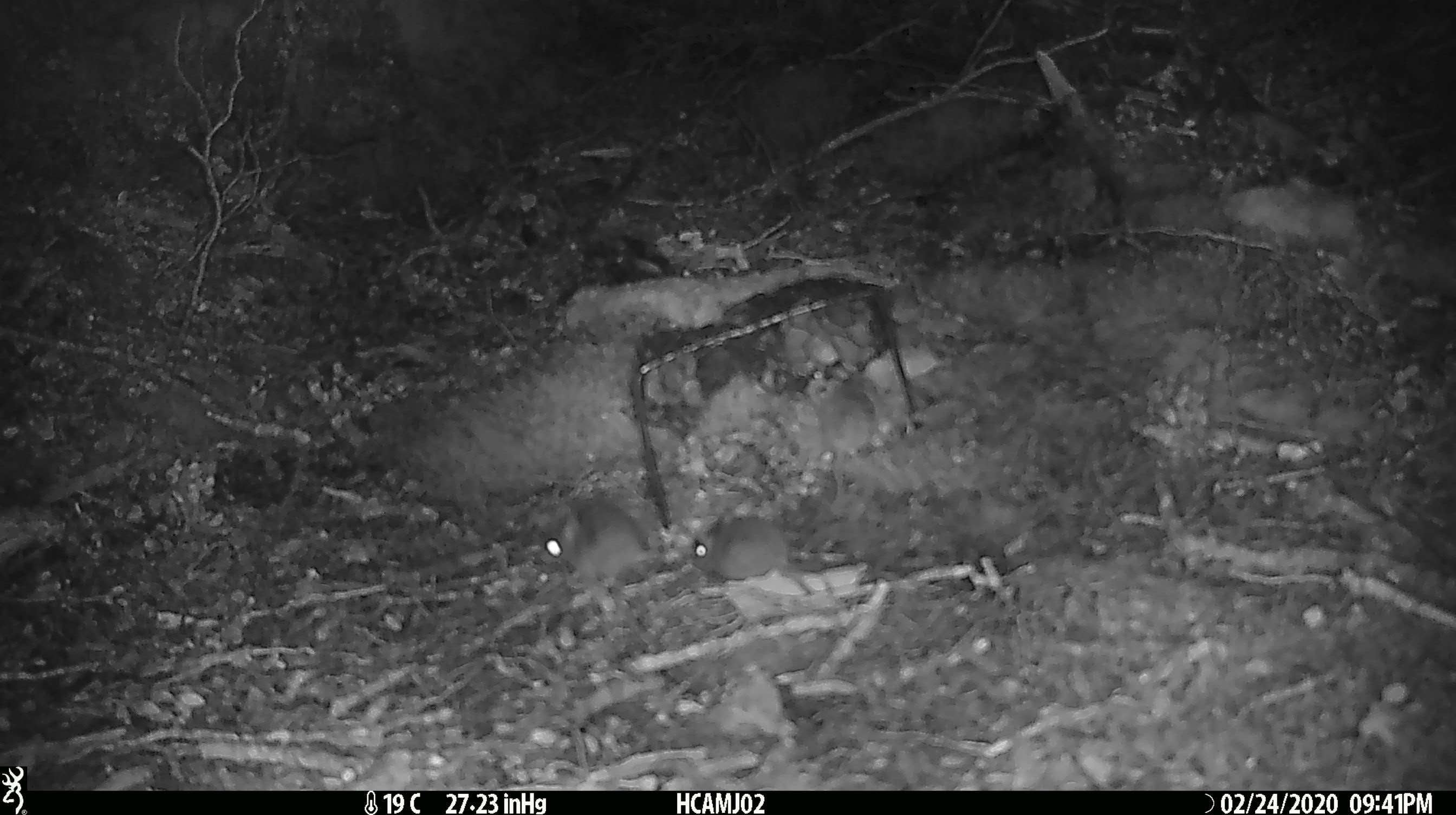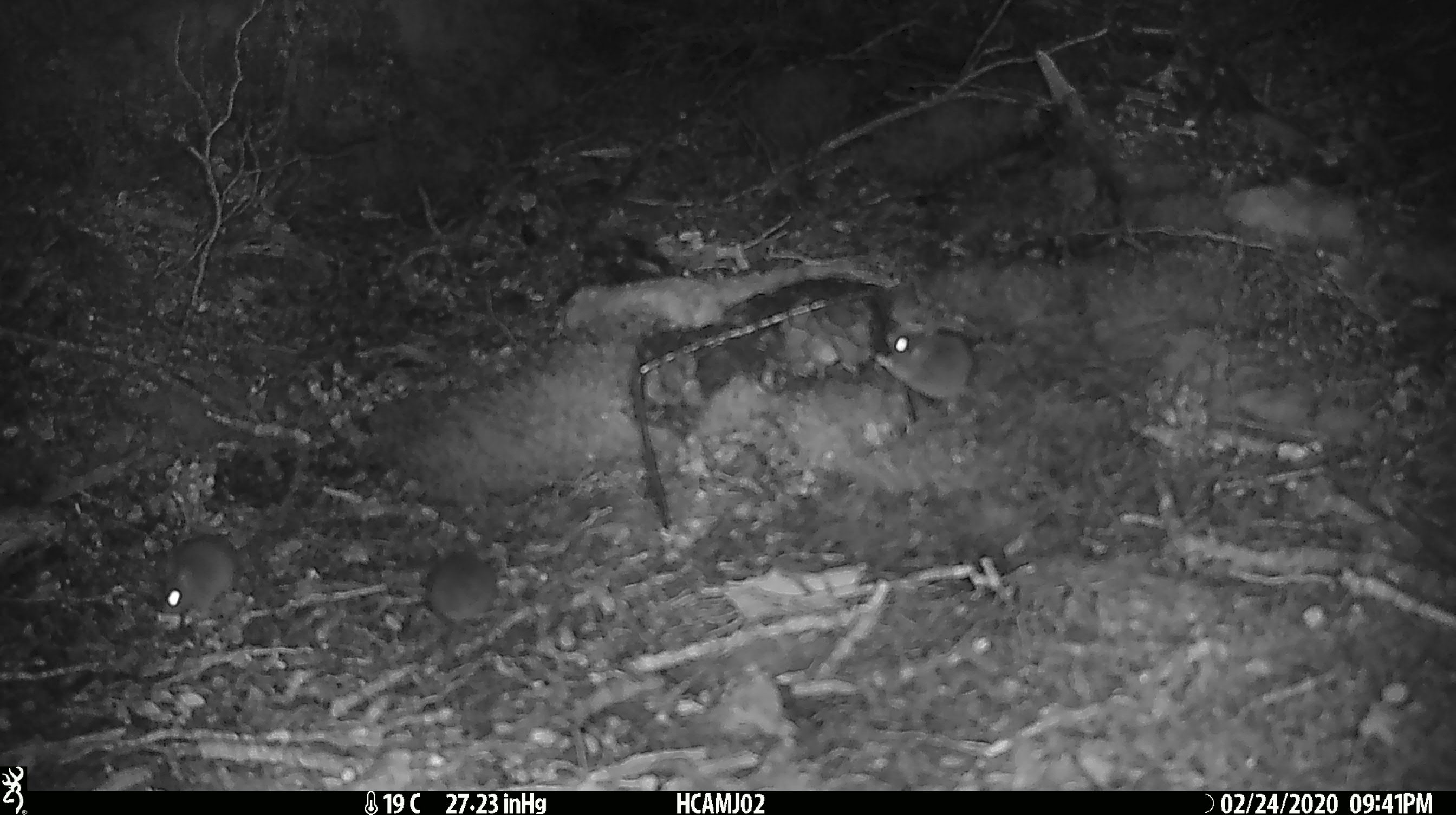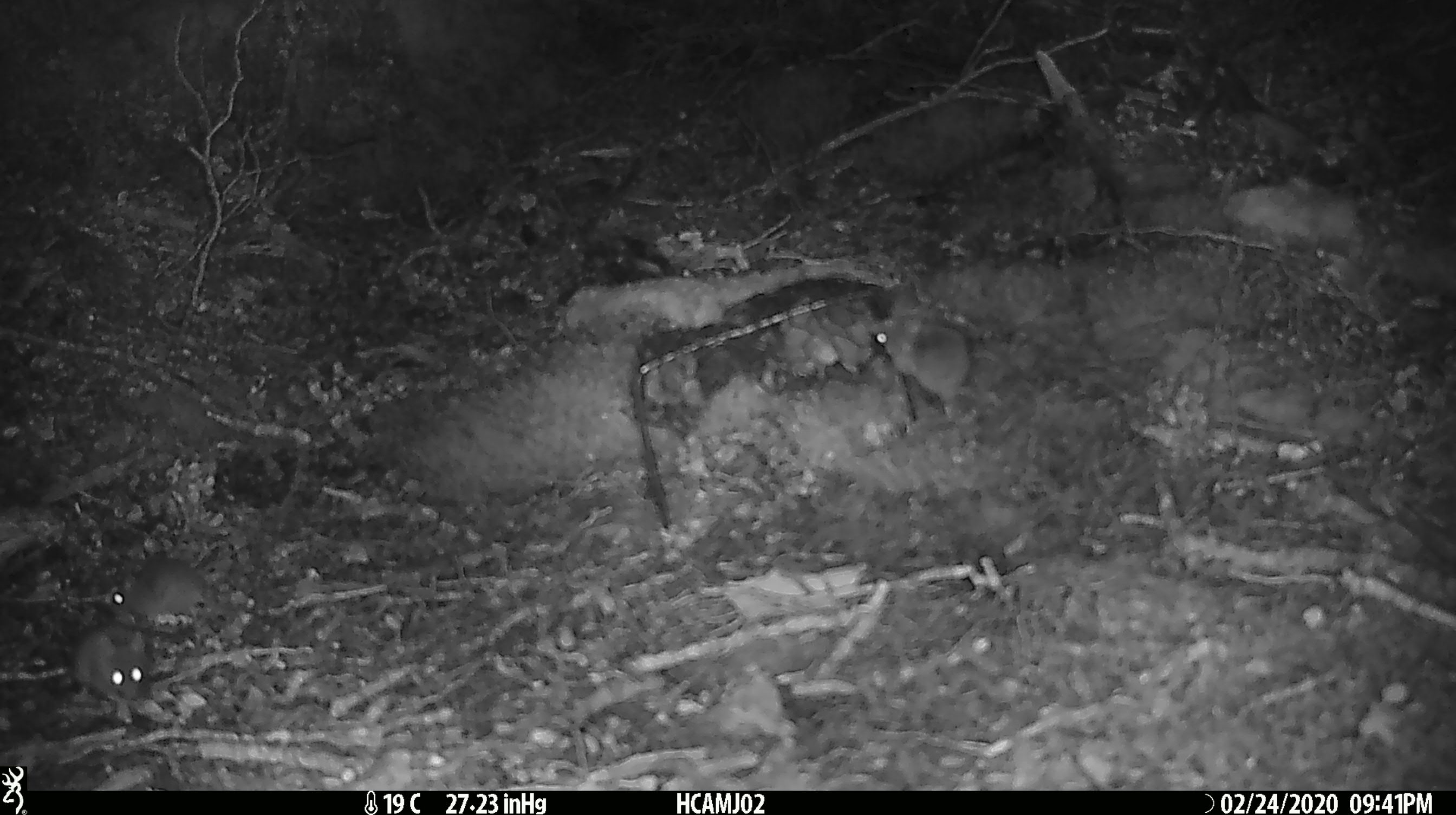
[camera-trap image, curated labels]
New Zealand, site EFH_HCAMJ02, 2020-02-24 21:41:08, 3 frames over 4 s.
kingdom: Animalia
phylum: Chordata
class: Mammalia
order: Rodentia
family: Muridae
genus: Mus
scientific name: Mus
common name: mouse